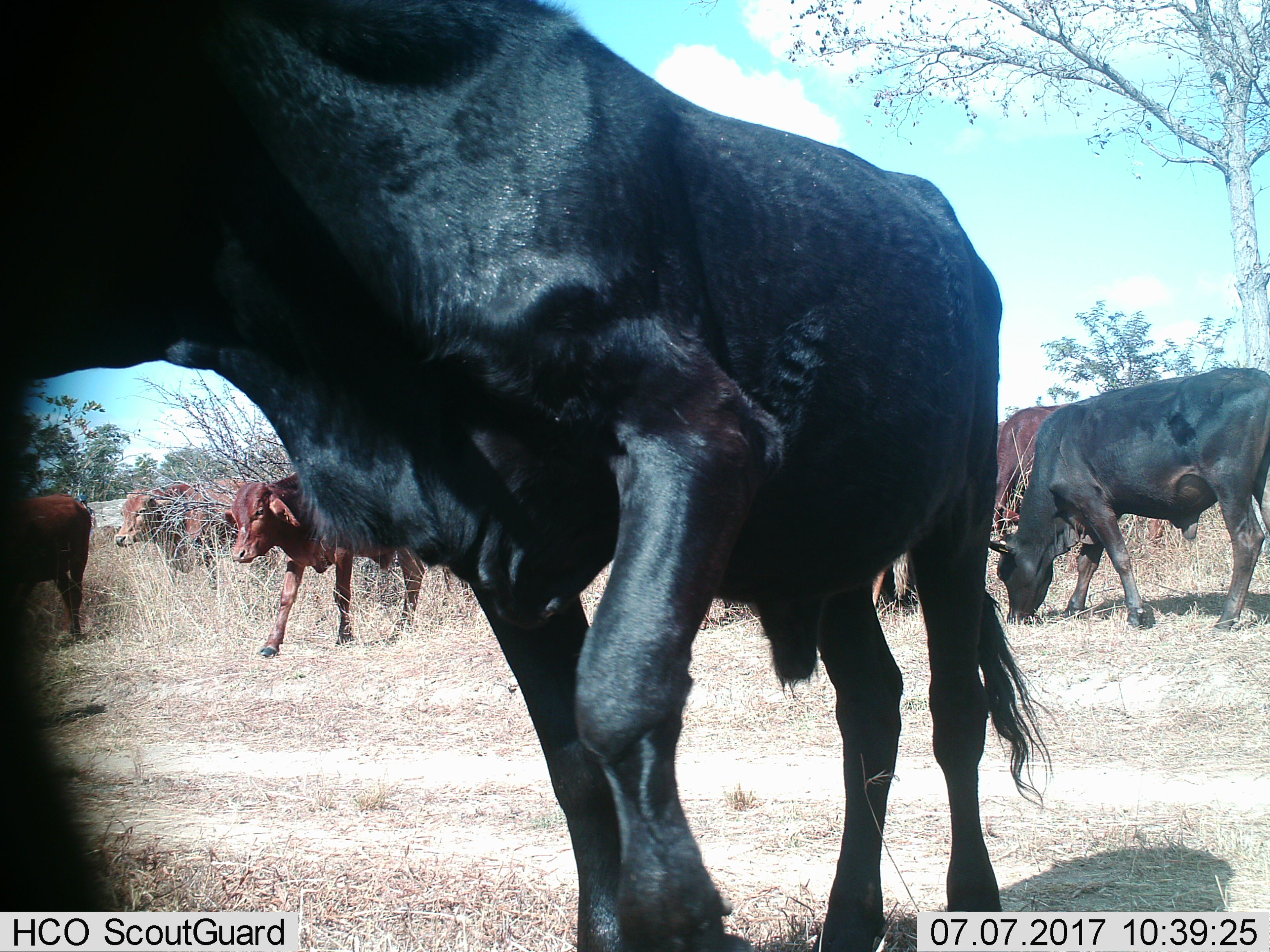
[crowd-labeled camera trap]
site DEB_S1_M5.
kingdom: Animalia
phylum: Chordata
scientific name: Vertebrata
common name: domestic animal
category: domesticanimal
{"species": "domesticanimal (domestic animal) (Vertebrata)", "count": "7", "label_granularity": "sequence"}